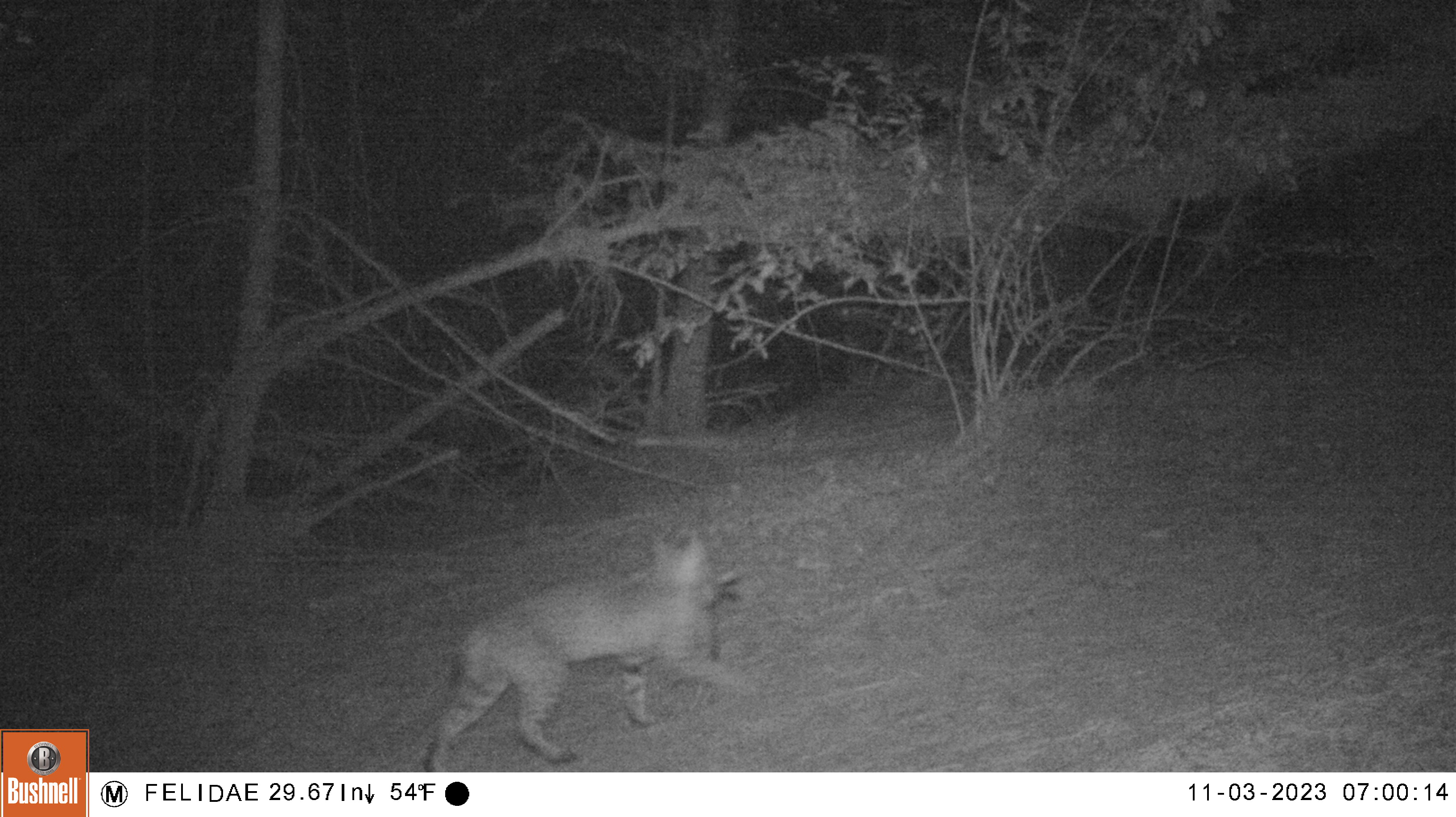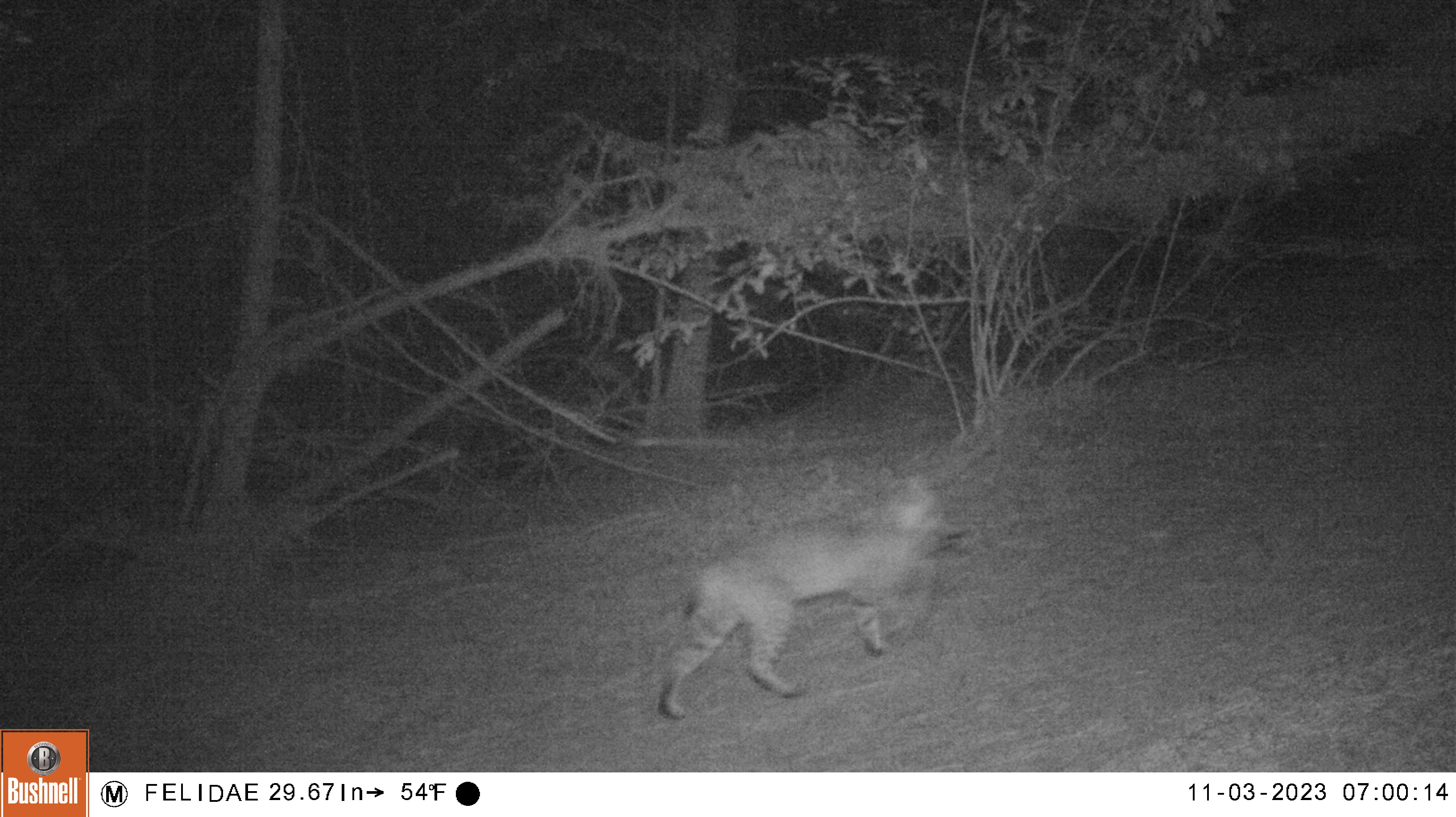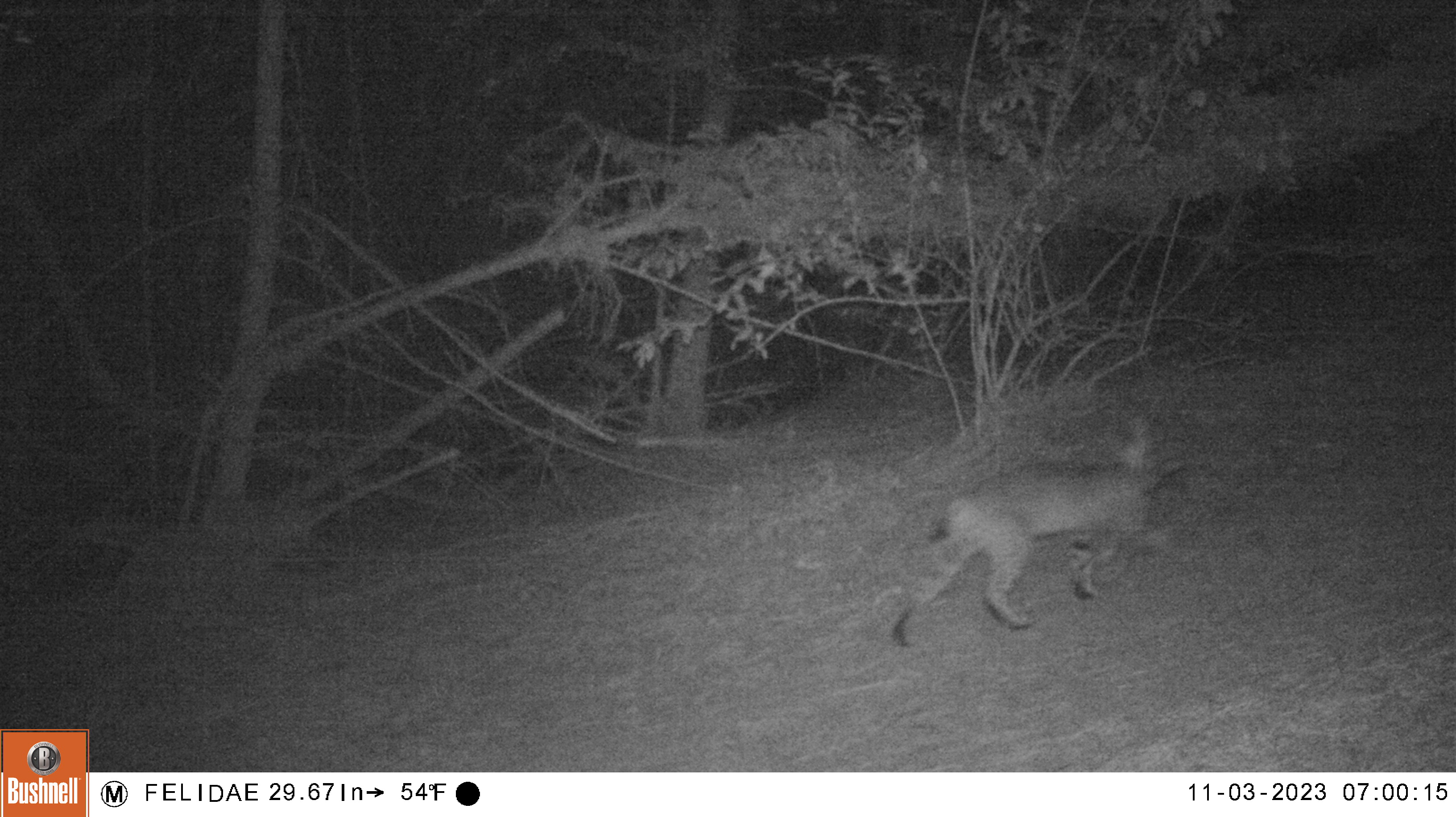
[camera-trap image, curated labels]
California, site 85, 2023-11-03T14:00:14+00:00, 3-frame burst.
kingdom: Animalia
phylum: Chordata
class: Mammalia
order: Carnivora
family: Felidae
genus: Lynx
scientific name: Lynx rufus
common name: bobcat